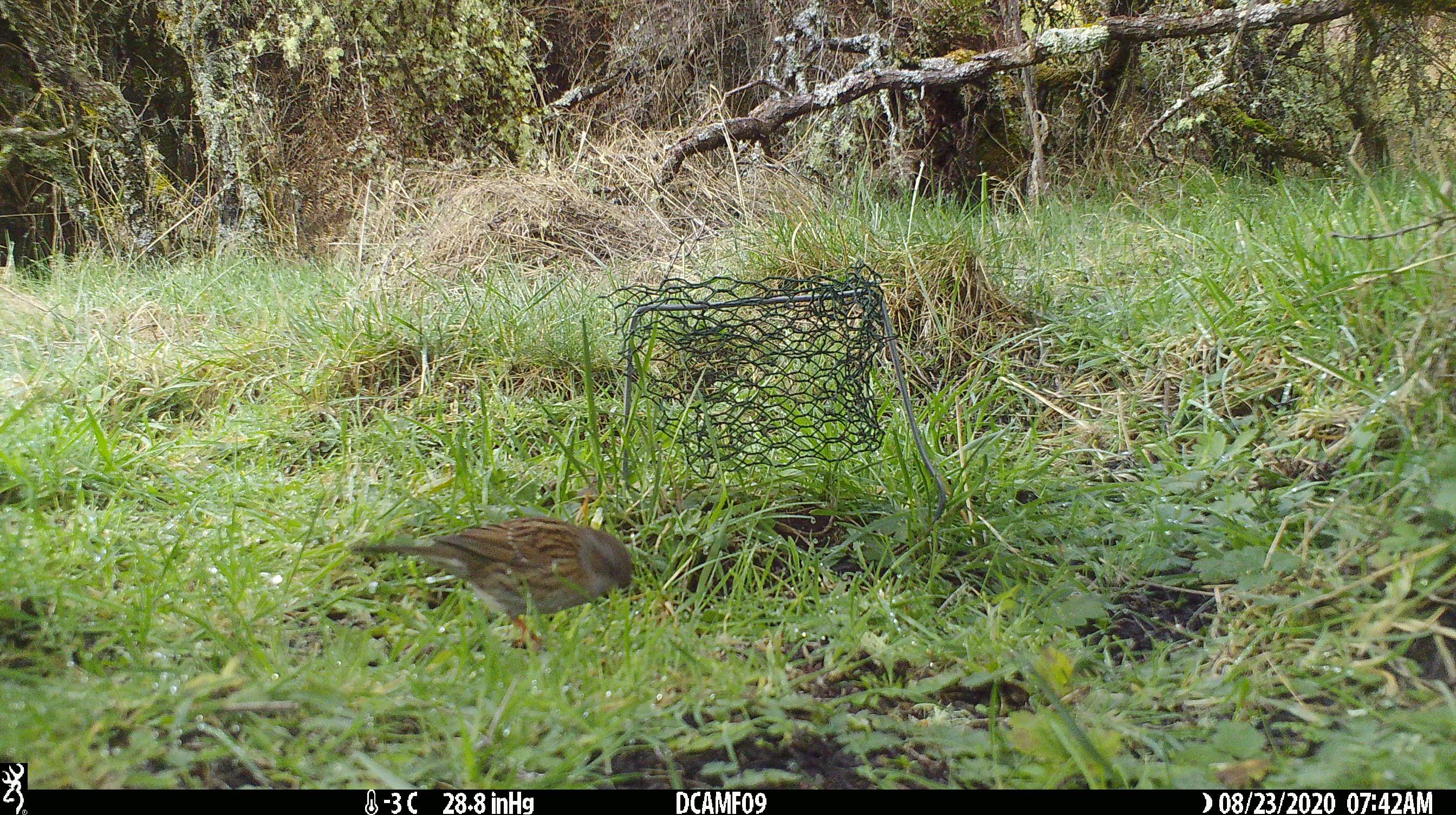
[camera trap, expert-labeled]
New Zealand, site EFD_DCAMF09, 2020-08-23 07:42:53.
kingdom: Animalia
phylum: Chordata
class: Aves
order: Passeriformes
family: Prunellidae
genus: Prunella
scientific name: Prunella modularis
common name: dunnock